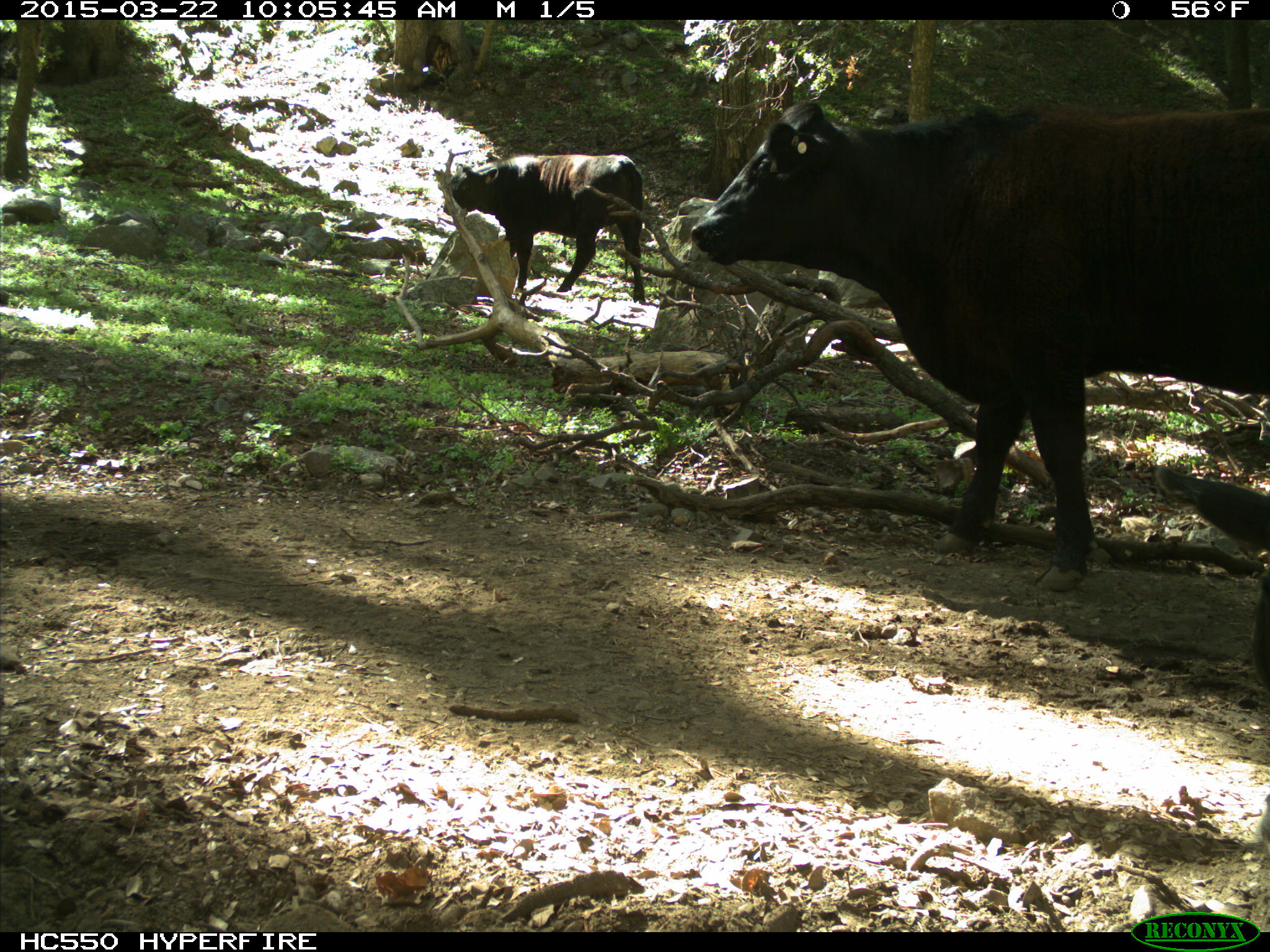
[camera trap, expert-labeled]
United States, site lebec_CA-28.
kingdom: Animalia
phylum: Chordata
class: Mammalia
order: Artiodactyla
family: Bovidae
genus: Bos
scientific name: Bos taurus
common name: domestic cow